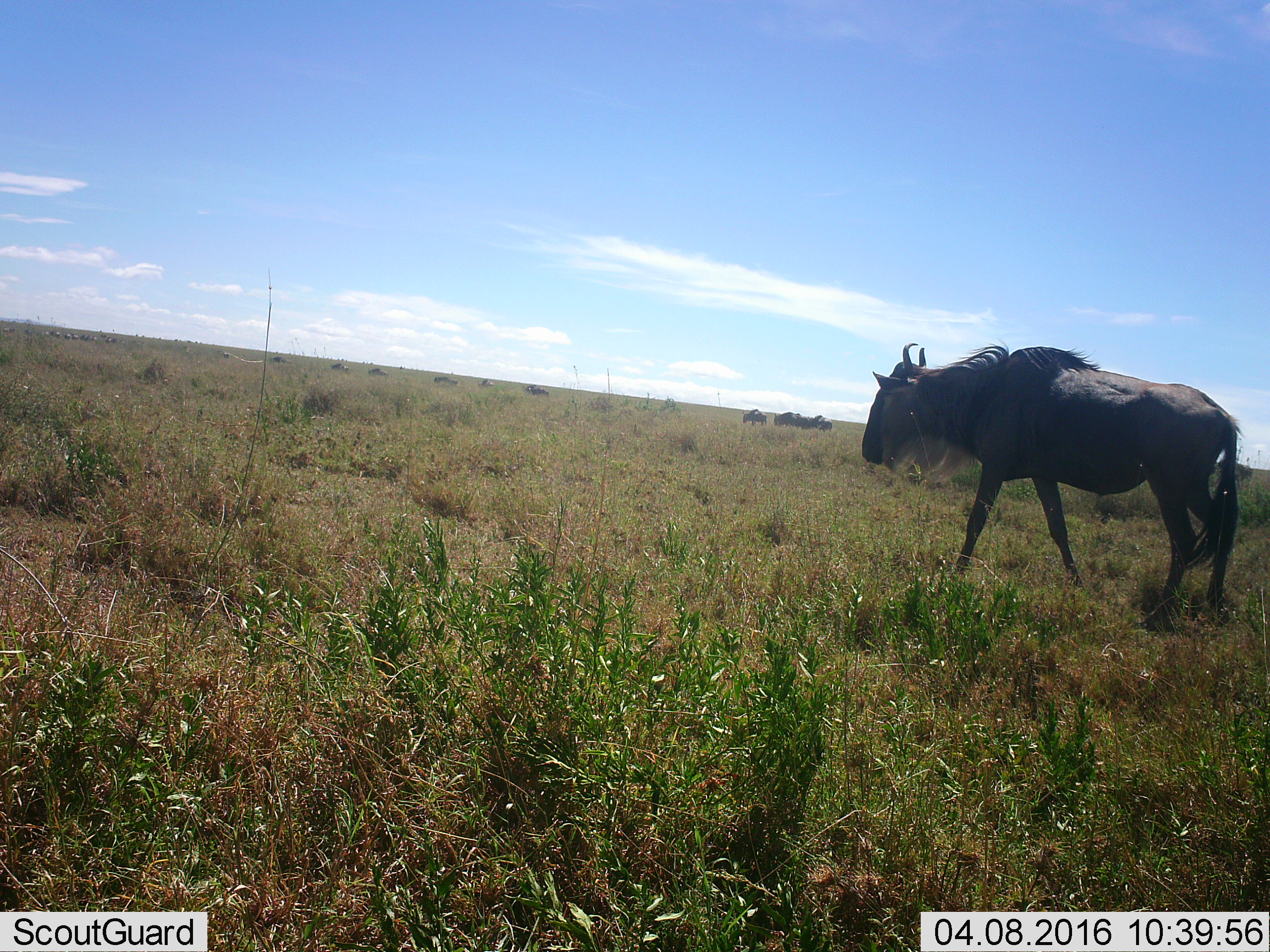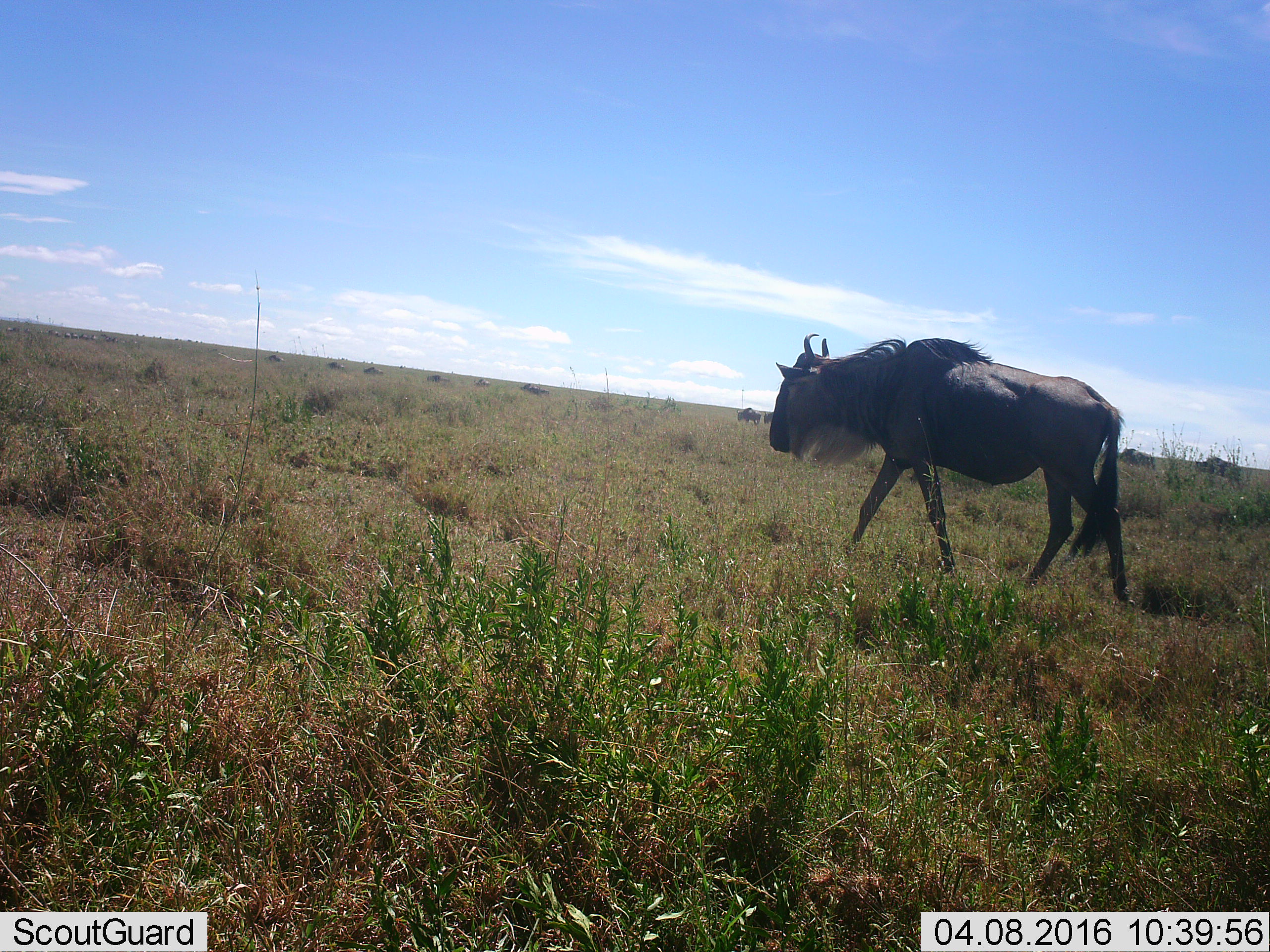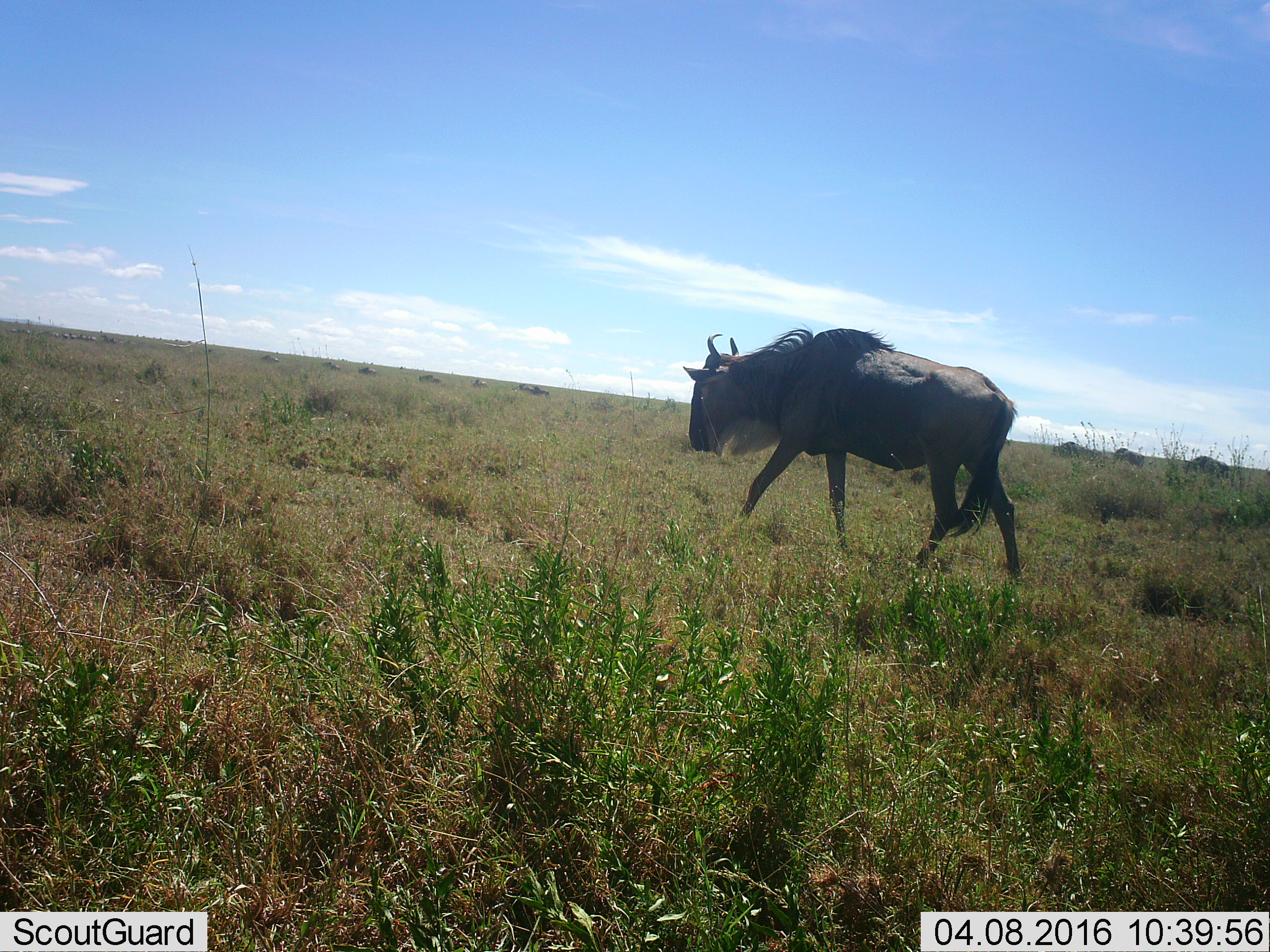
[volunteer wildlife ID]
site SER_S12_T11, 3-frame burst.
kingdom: Animalia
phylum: Chordata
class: Mammalia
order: Artiodactyla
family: Bovidae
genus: Connochaetes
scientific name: Connochaetes taurinus taurinus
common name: blue wildebeest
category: wildebeestblue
Wildebeestblue (blue wildebeest) (Connochaetes taurinus taurinus), count 11-50. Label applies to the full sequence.